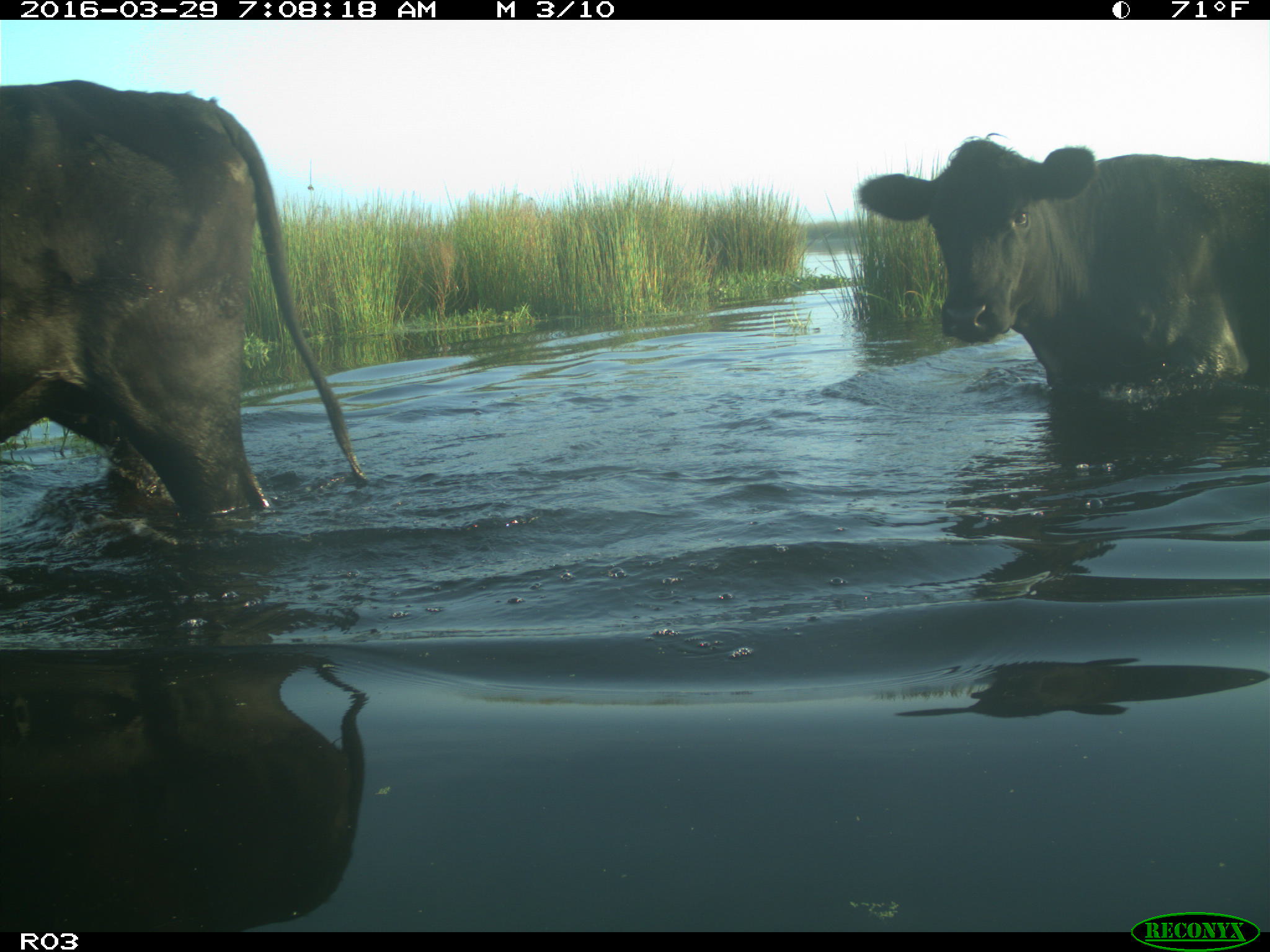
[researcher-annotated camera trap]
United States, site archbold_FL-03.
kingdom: Animalia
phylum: Chordata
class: Mammalia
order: Artiodactyla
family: Bovidae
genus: Bos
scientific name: Bos taurus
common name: domestic cow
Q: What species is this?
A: Bos taurus (domestic cow).